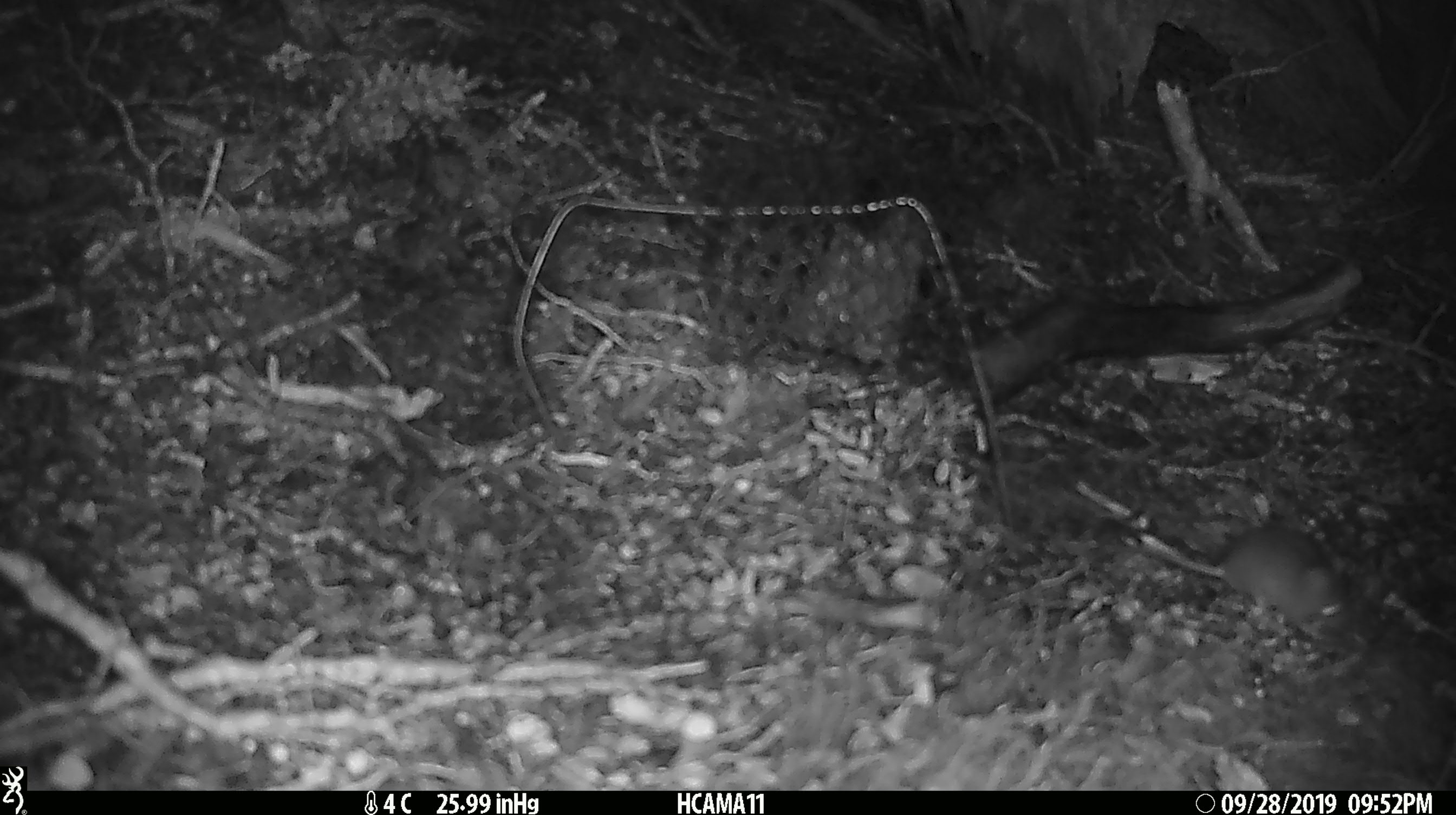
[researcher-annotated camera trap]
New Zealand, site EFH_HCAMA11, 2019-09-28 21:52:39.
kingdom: Animalia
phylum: Chordata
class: Mammalia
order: Rodentia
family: Muridae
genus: Mus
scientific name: Mus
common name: mouse